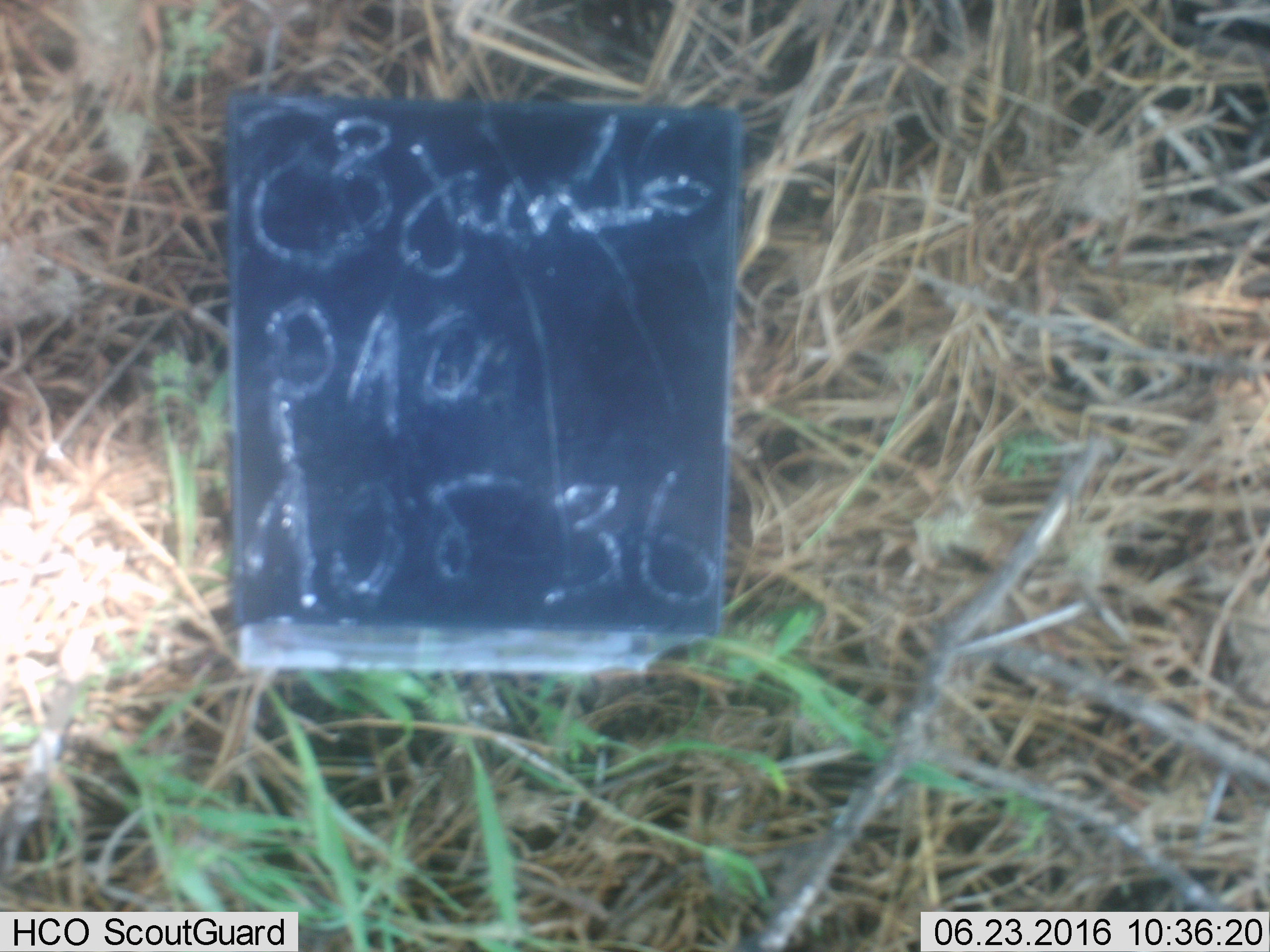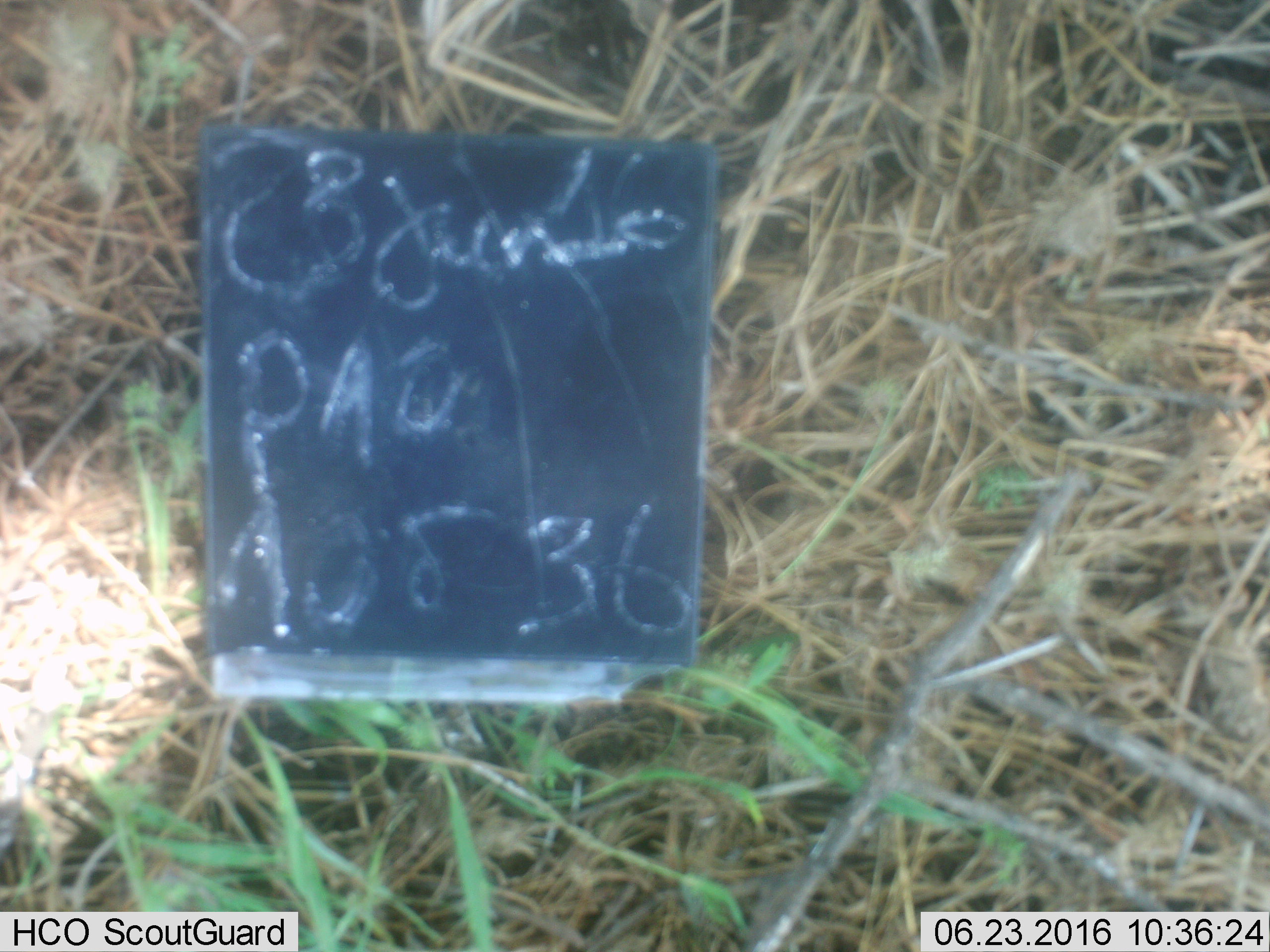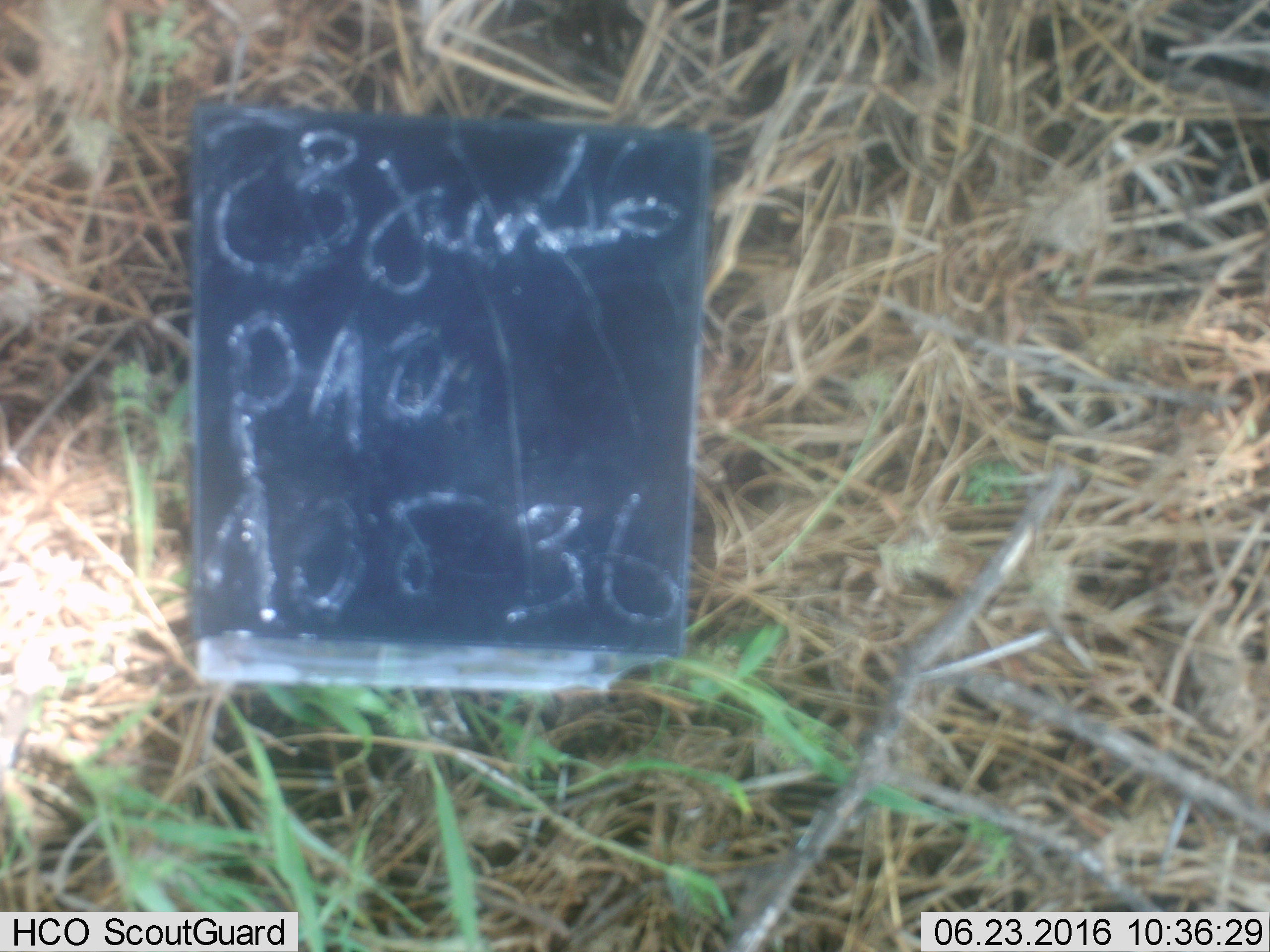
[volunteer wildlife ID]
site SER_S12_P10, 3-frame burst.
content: unidentified animal